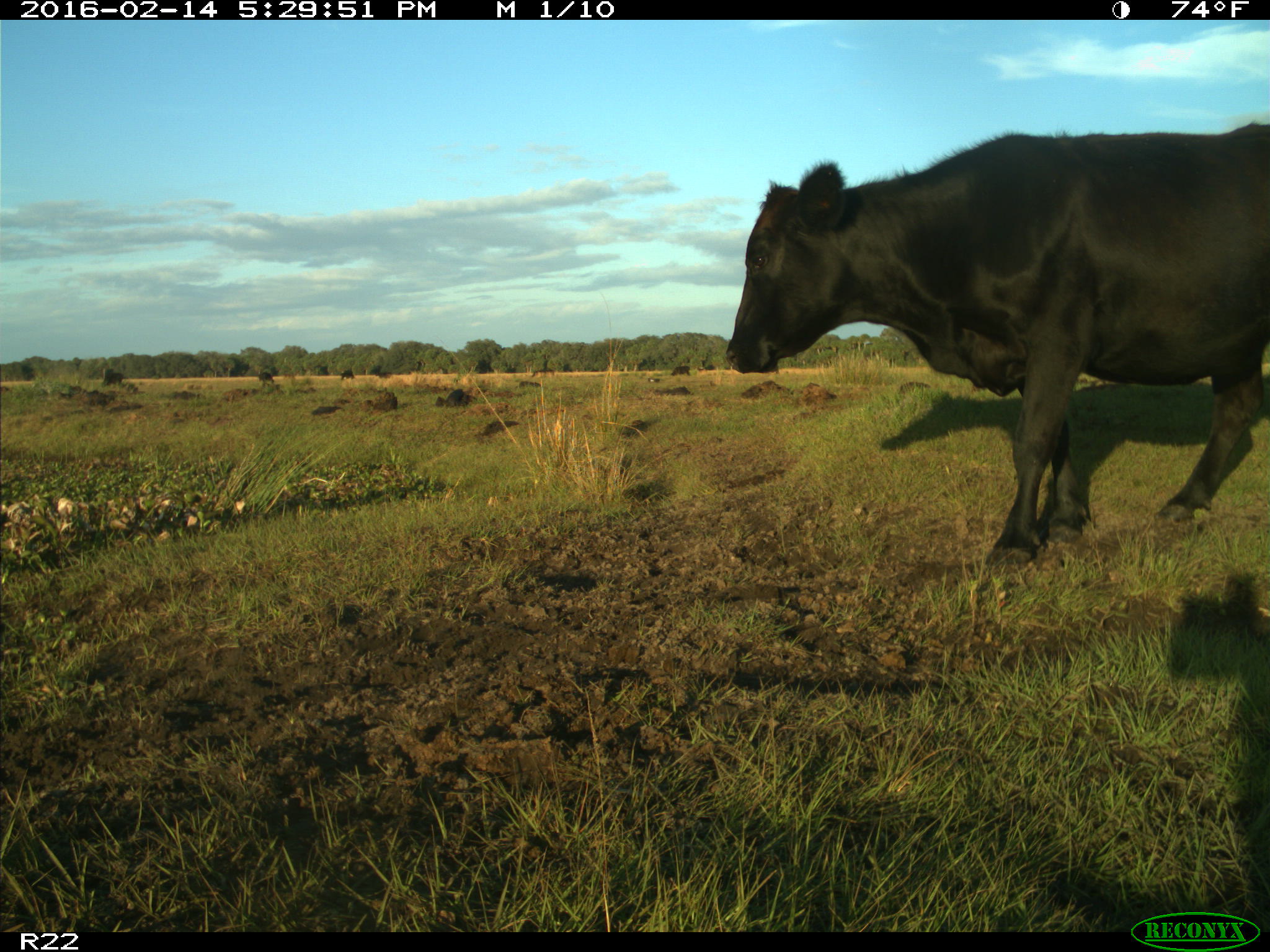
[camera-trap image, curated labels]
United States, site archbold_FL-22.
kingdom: Animalia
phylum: Chordata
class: Mammalia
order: Artiodactyla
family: Bovidae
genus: Bos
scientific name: Bos taurus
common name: domestic cow